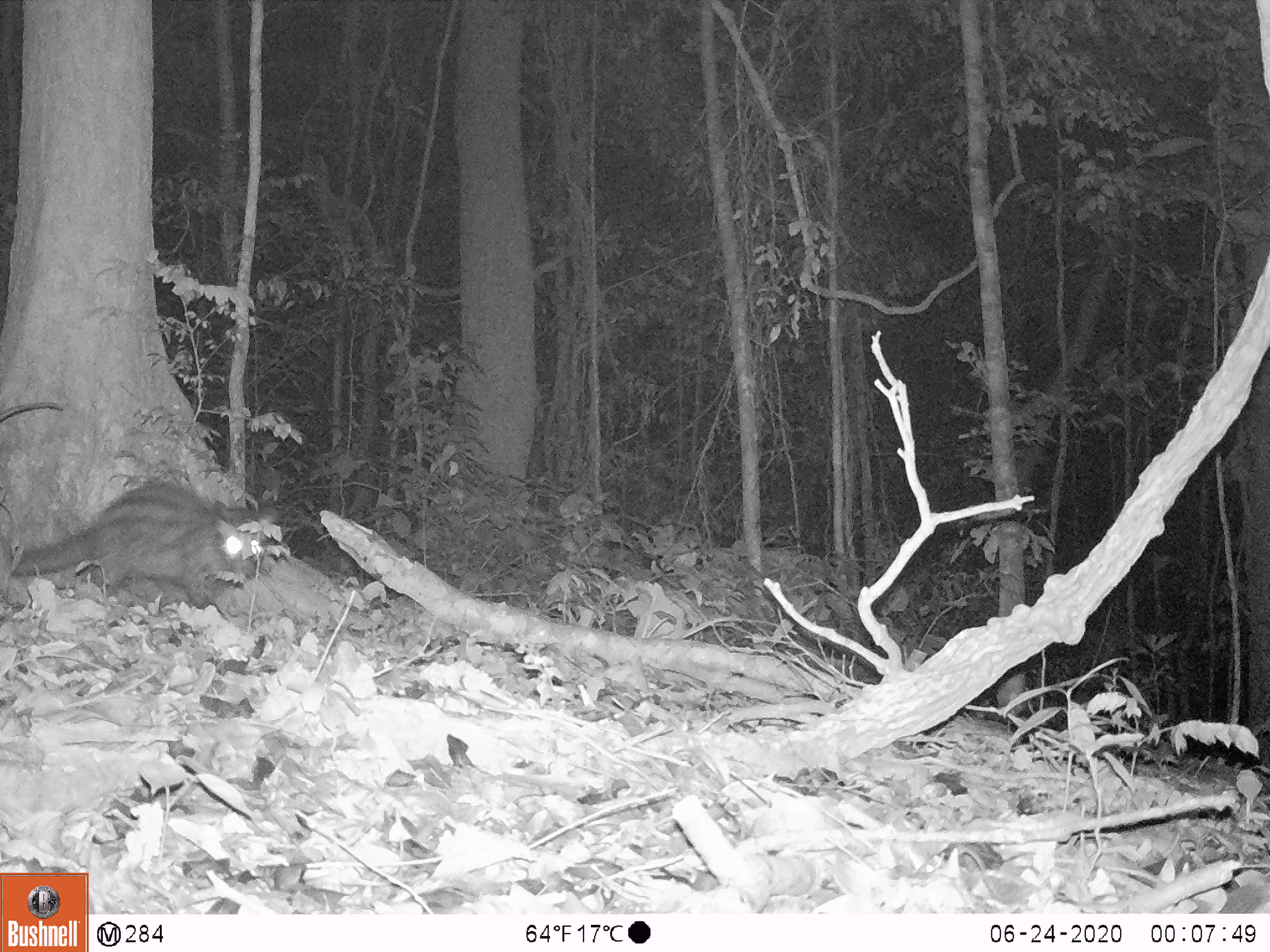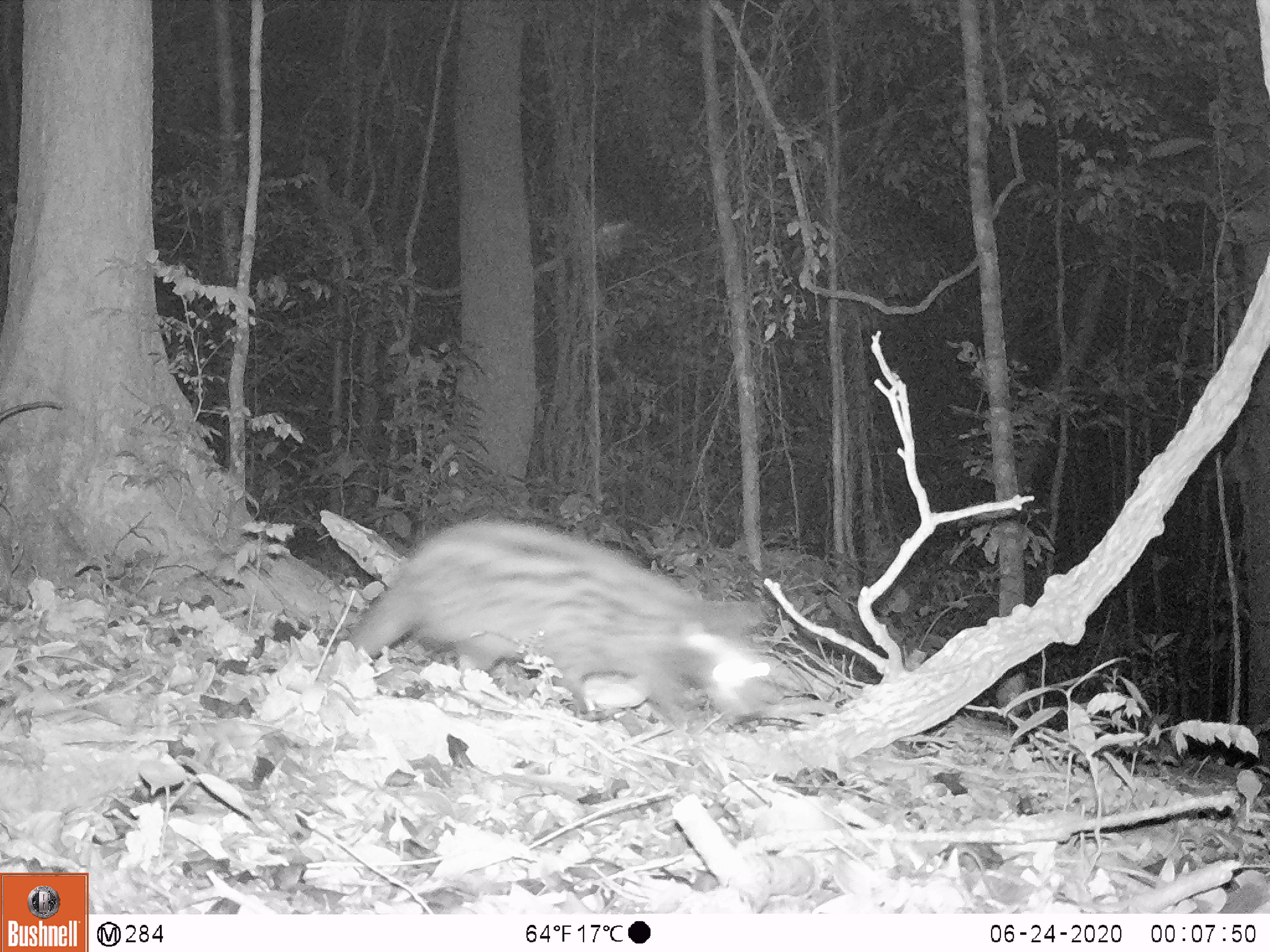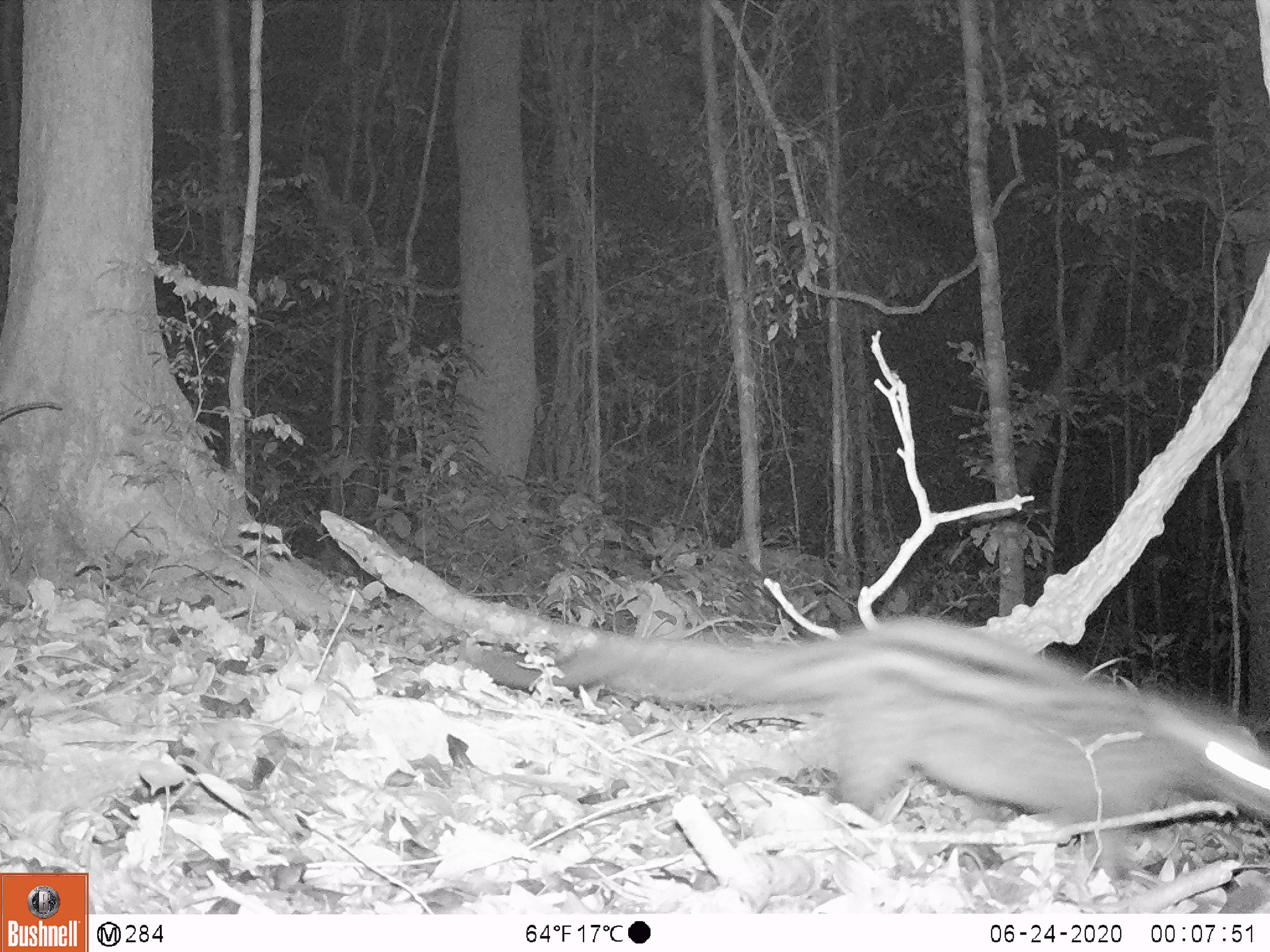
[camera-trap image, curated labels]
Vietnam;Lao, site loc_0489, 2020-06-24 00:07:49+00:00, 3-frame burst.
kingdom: Animalia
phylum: Chordata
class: Mammalia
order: Carnivora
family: Viverridae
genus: Paradoxurus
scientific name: Paradoxurus hermaphroditus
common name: common palm civet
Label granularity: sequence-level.